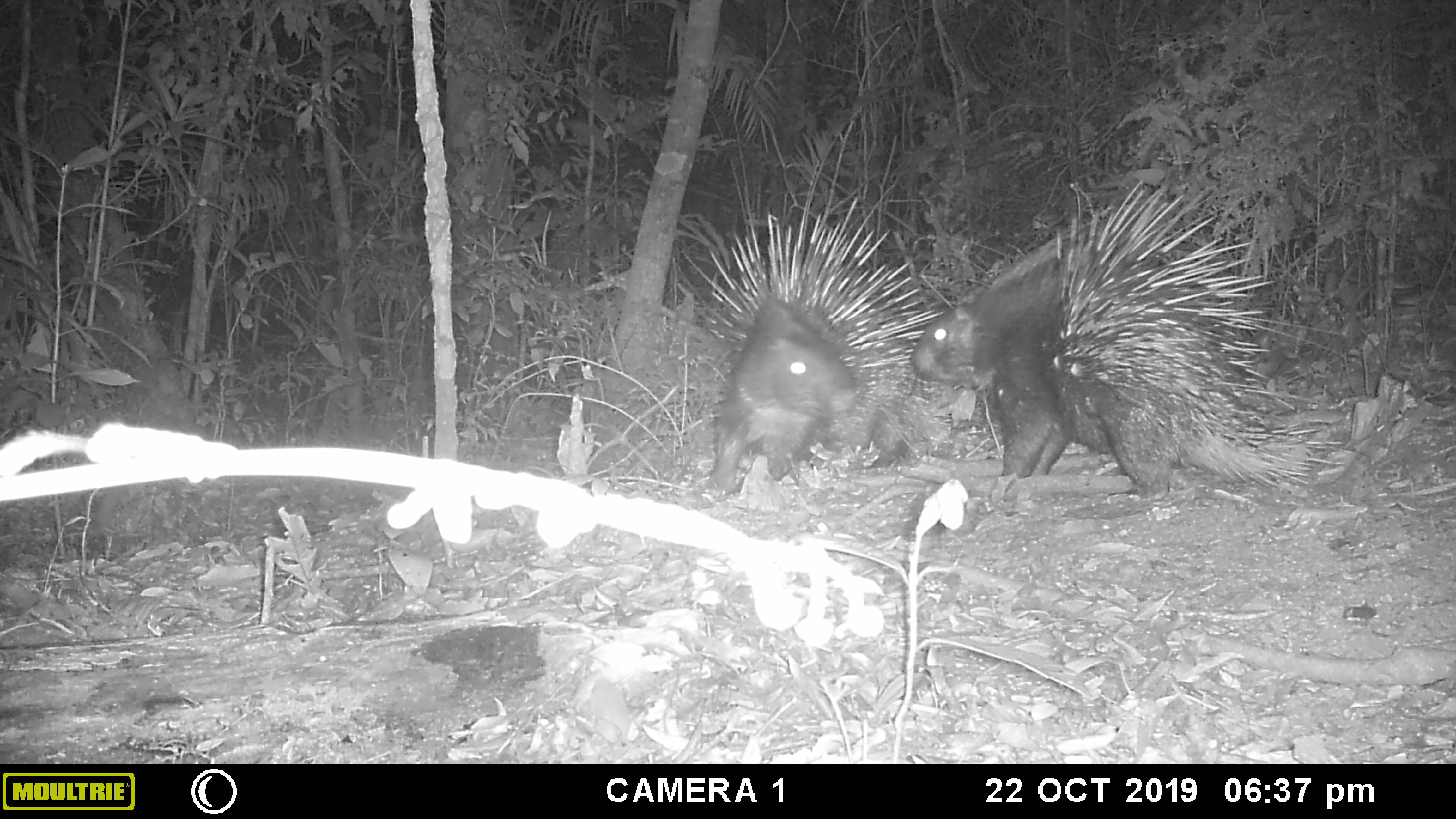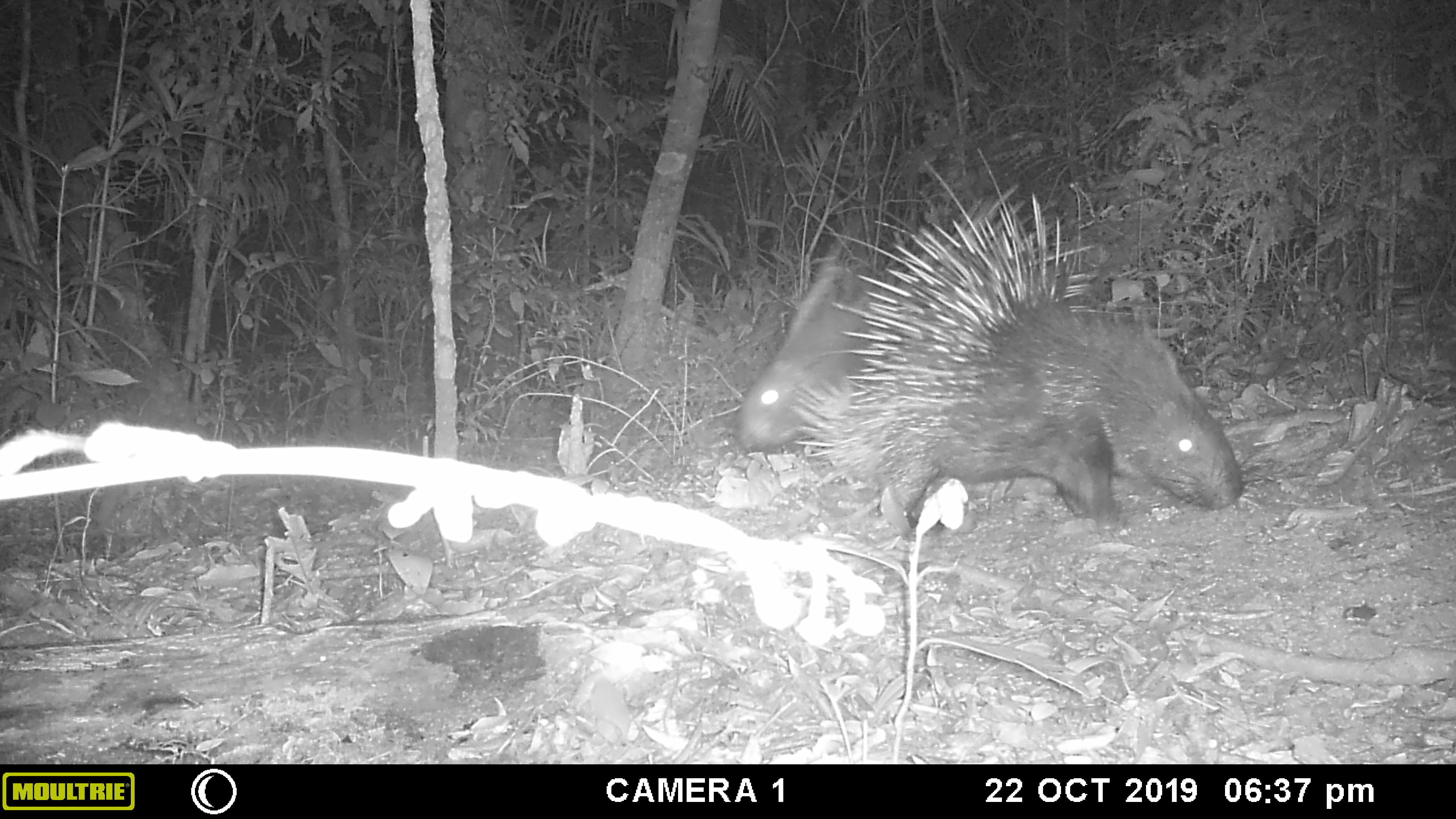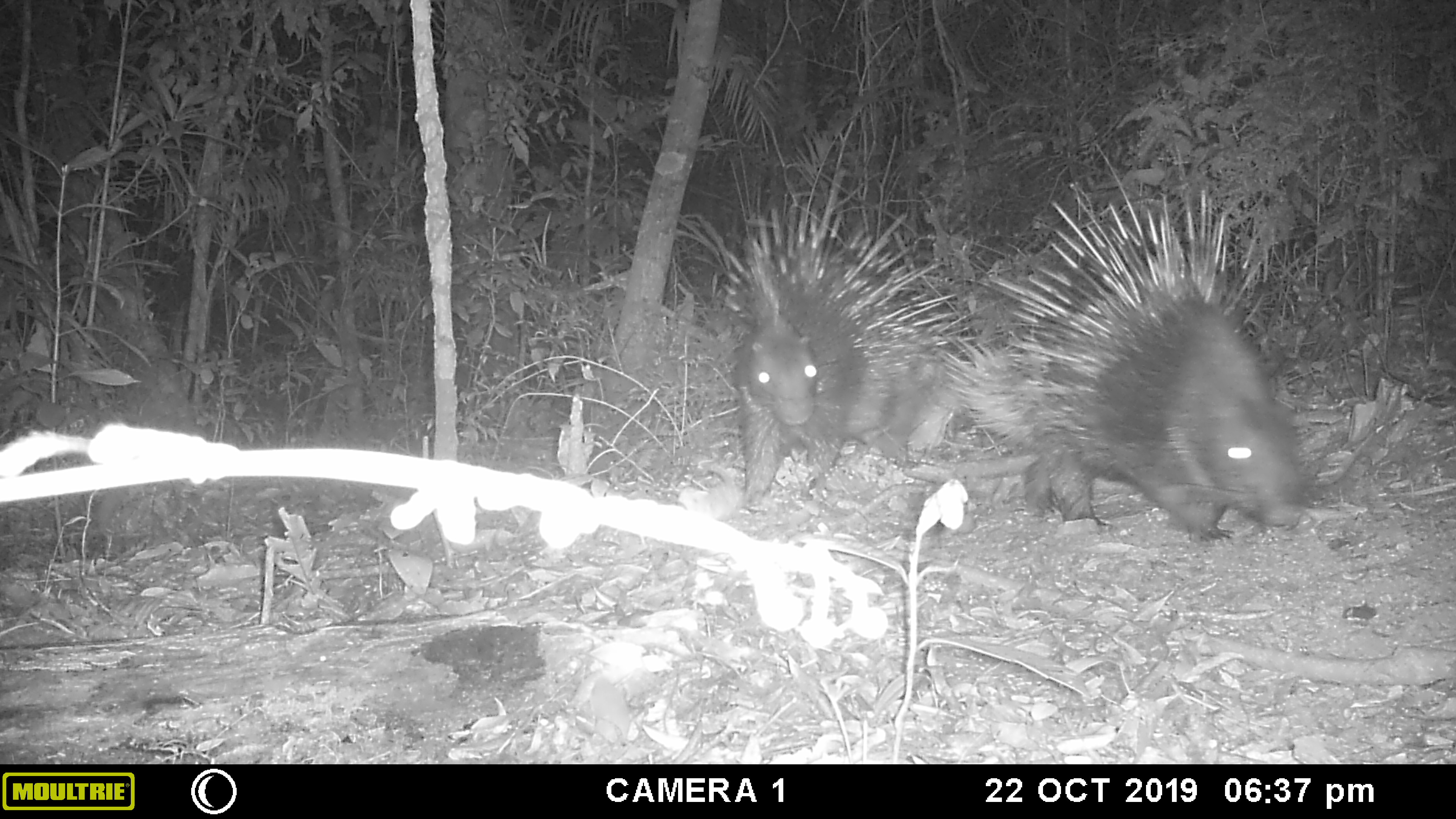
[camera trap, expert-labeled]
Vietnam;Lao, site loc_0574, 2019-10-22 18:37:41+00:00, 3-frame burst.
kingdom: Animalia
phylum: Chordata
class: Mammalia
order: Rodentia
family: Hystricidae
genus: Hystrix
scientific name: Hystrix brachyura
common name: malayan porcupine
Malayan porcupine (Hystrix brachyura). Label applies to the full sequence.